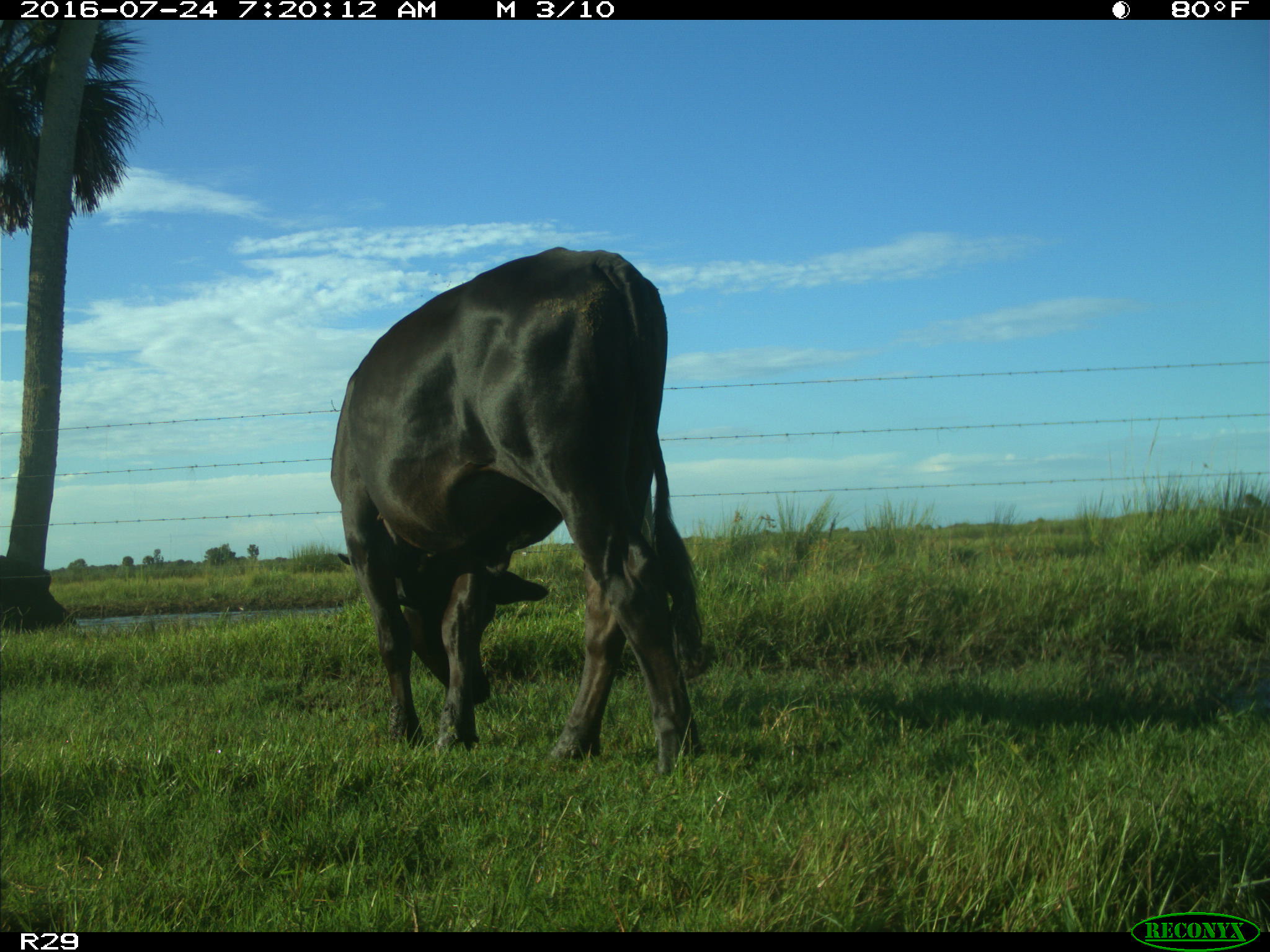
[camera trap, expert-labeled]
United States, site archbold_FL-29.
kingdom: Animalia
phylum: Chordata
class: Mammalia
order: Artiodactyla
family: Bovidae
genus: Bos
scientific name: Bos taurus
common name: domestic cow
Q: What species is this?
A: Bos taurus (domestic cow).